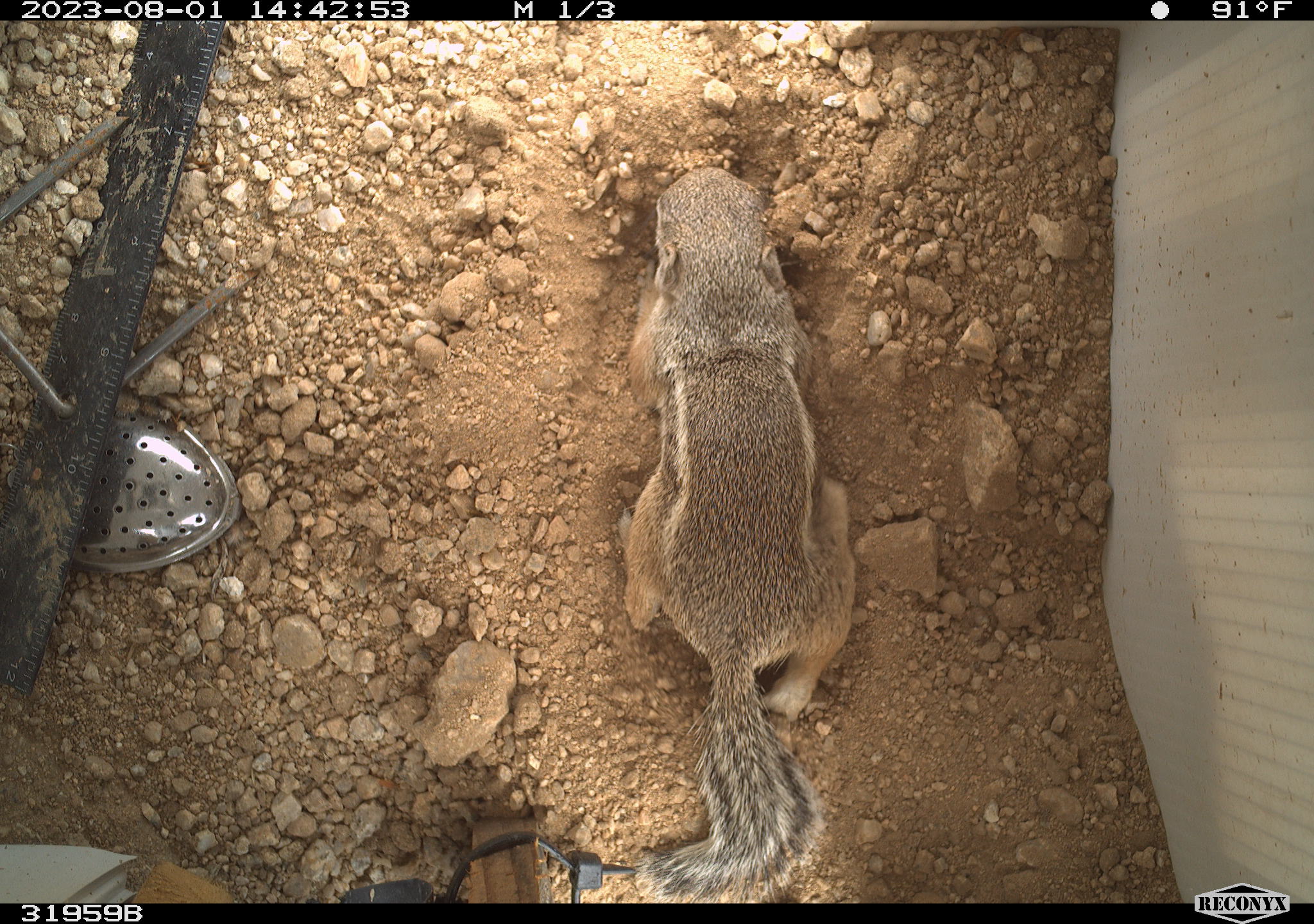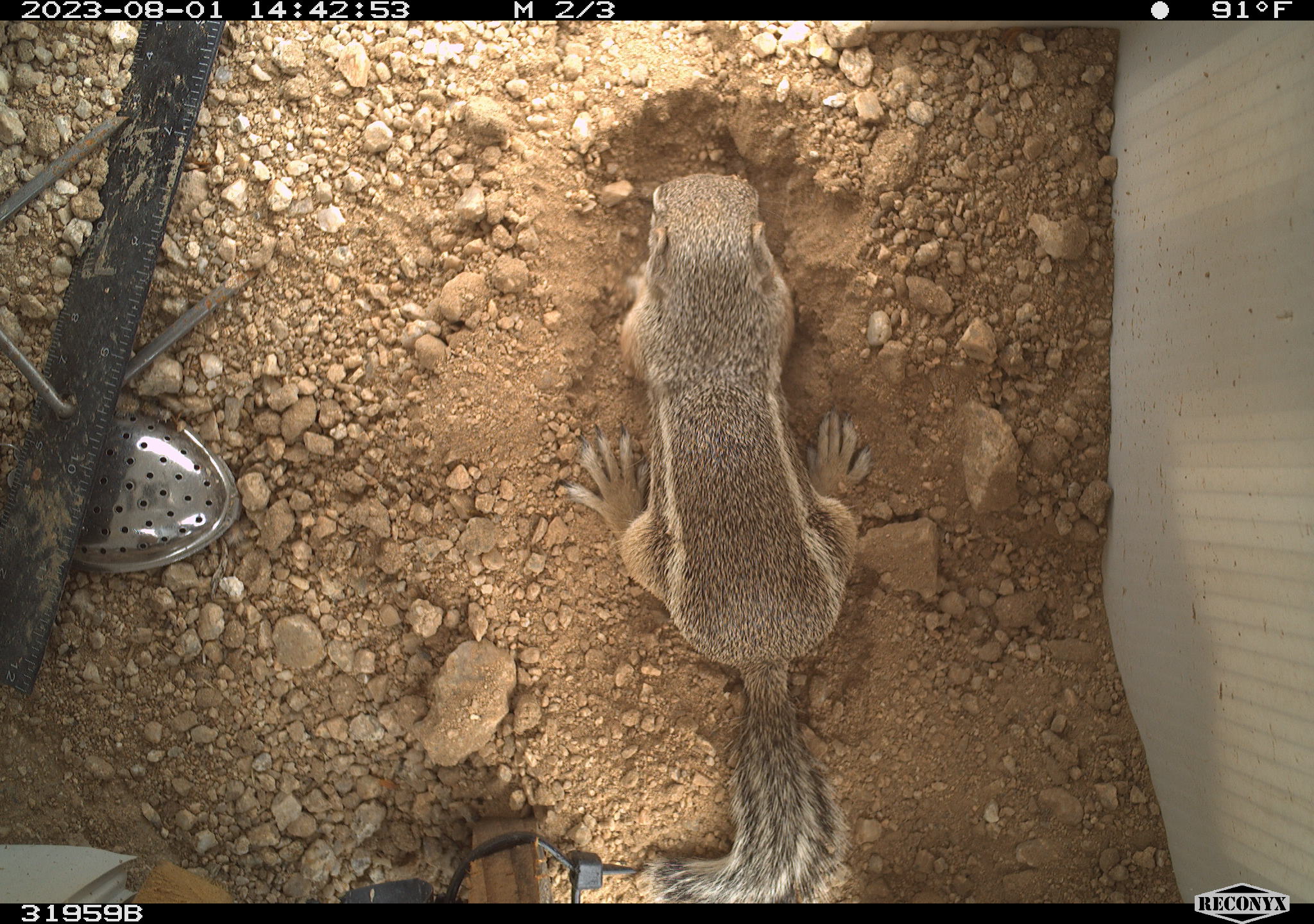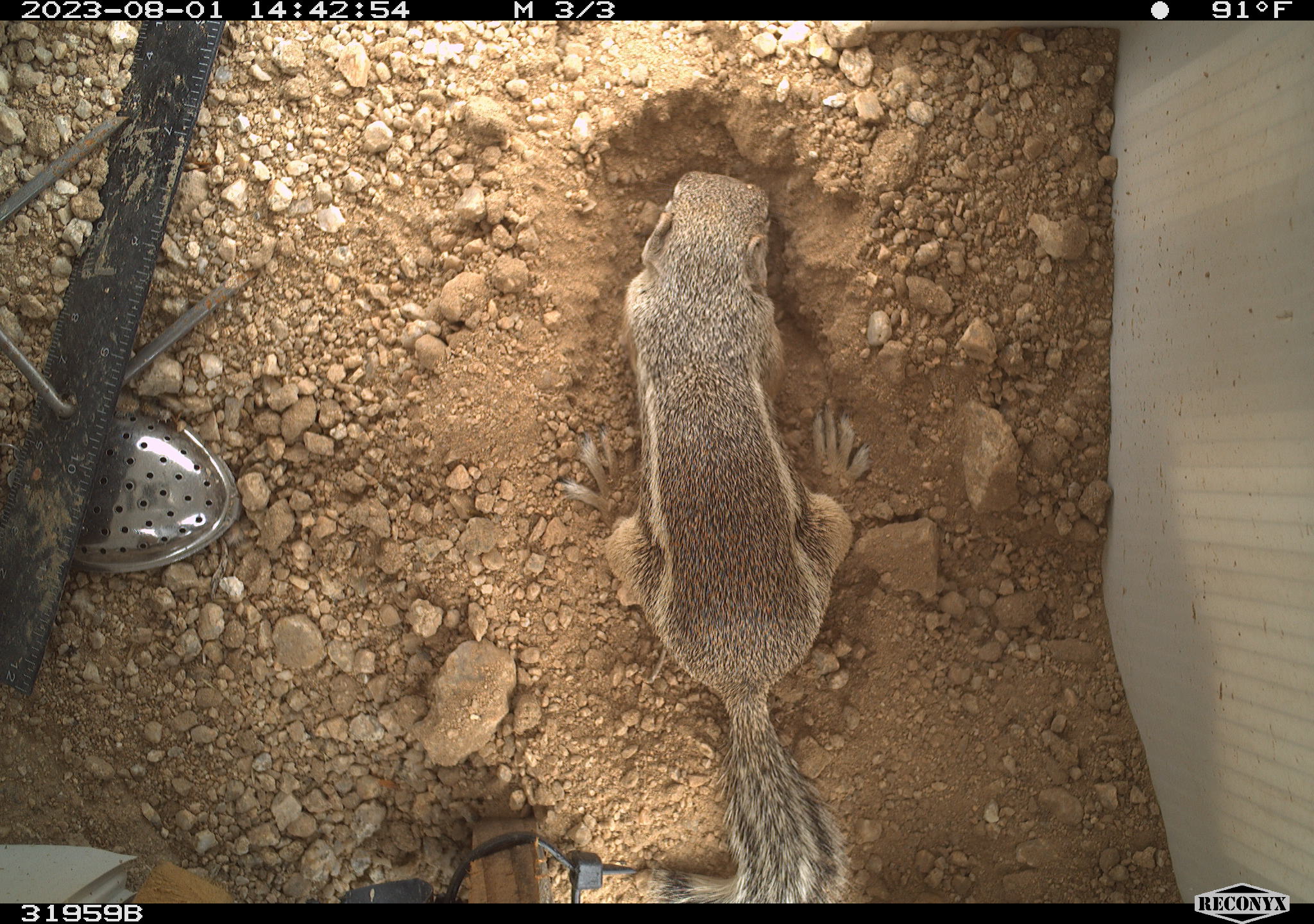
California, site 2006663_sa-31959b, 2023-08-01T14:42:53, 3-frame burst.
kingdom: Animalia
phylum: Chordata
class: Mammalia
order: Rodentia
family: Sciuridae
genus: Ammospermophilus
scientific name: Ammospermophilus leucurus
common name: white-tailed antelope squirrel